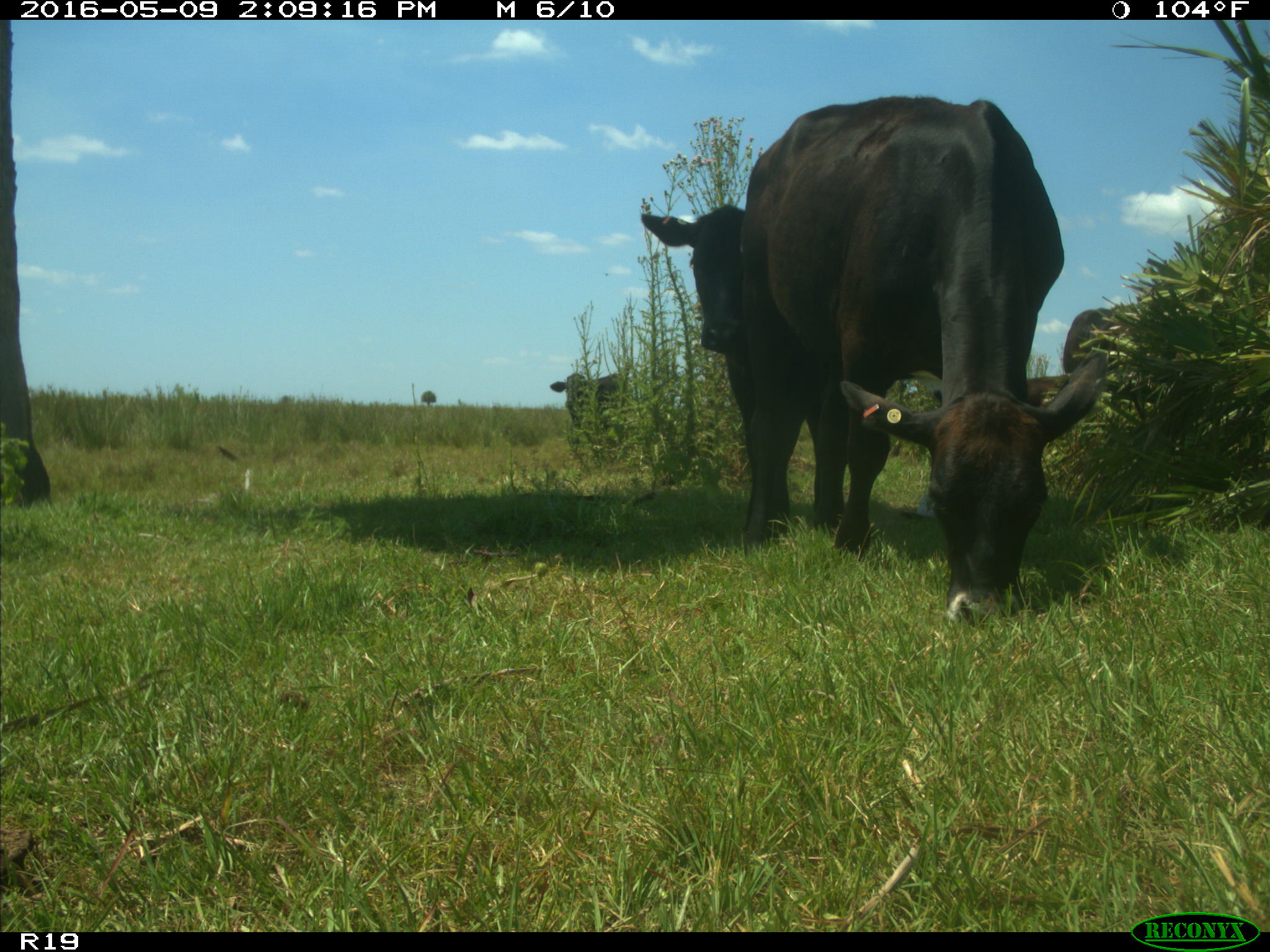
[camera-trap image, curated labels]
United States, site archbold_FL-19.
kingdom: Animalia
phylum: Chordata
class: Mammalia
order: Artiodactyla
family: Bovidae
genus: Bos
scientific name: Bos taurus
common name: domestic cow